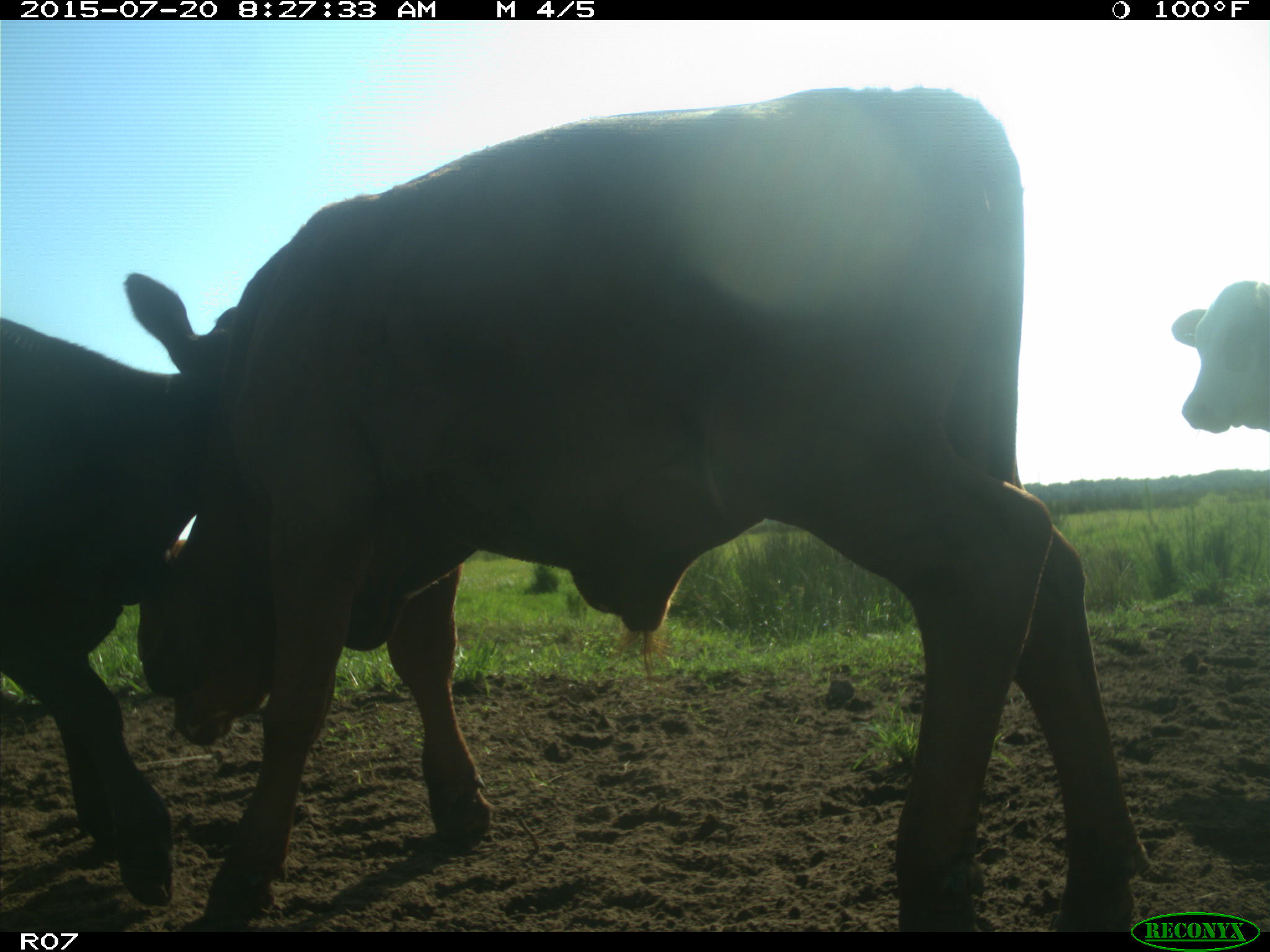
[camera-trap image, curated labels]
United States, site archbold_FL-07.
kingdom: Animalia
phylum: Chordata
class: Mammalia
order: Artiodactyla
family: Bovidae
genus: Bos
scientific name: Bos taurus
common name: domestic cow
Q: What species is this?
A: Bos taurus (domestic cow).